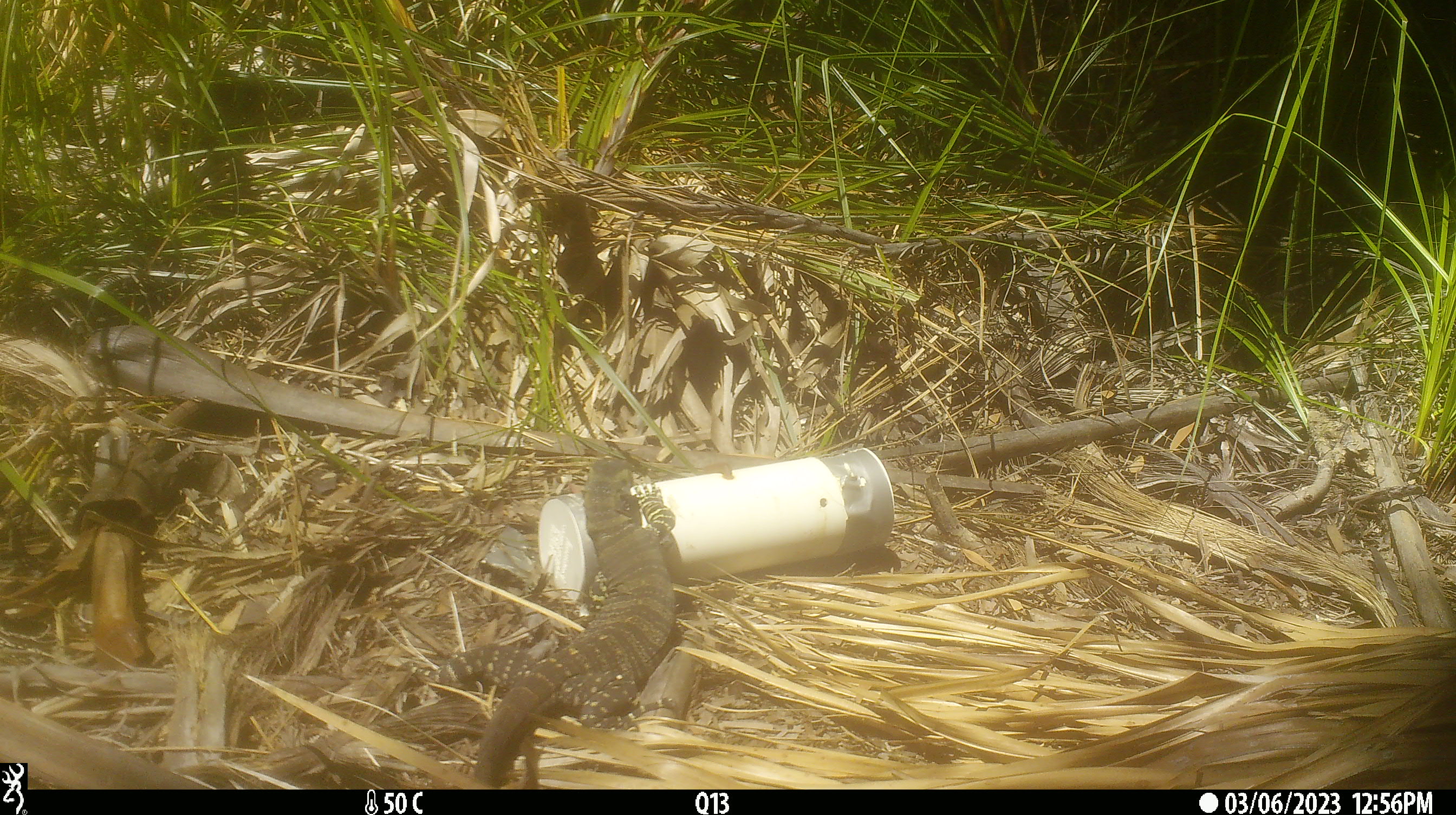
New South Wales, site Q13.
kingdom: Animalia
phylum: Chordata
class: Reptilia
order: Squamata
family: Varanidae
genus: Varanus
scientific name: Varanus varius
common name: lace monitor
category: goanna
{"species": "goanna (lace monitor) (Varanus varius)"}